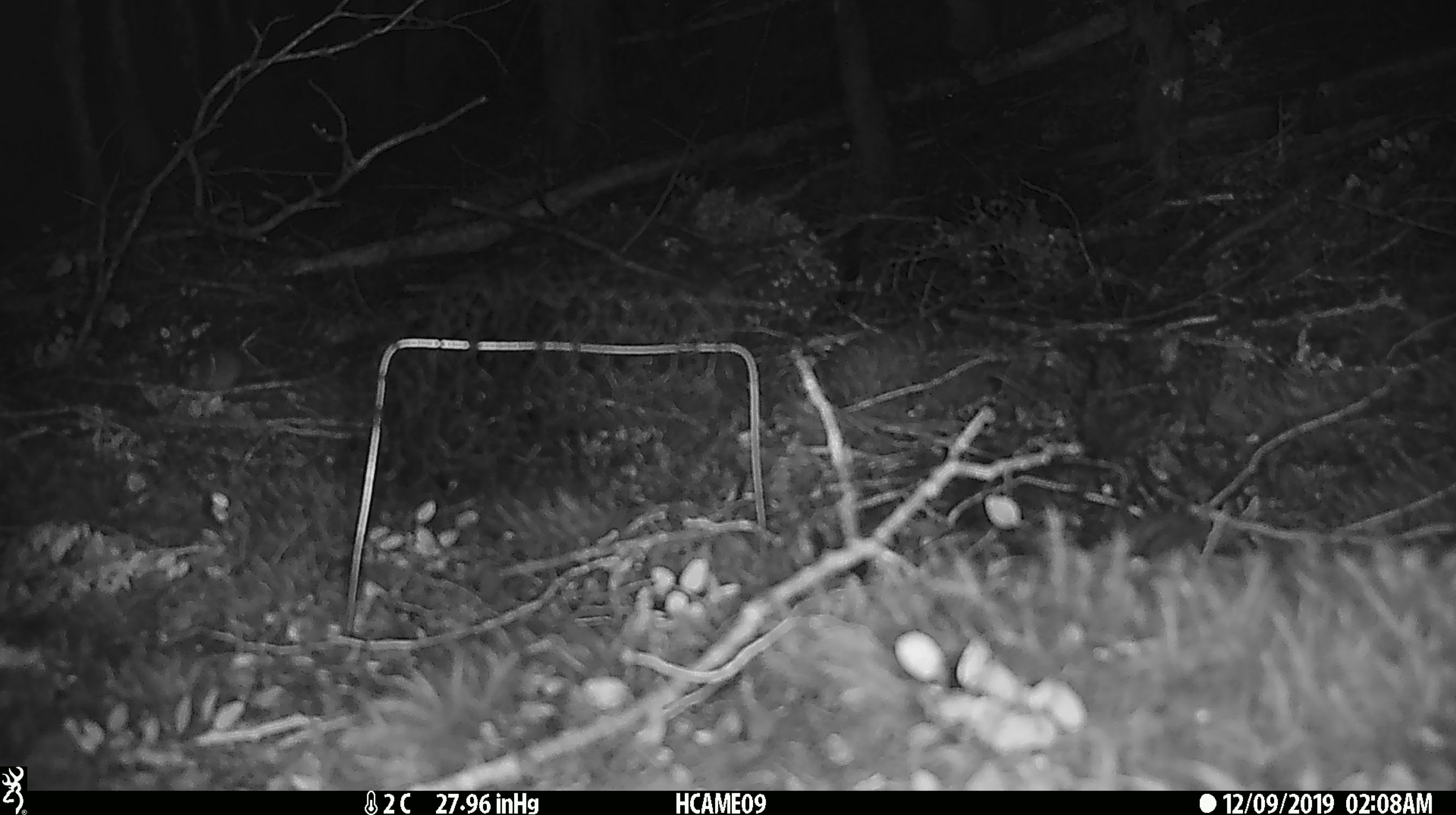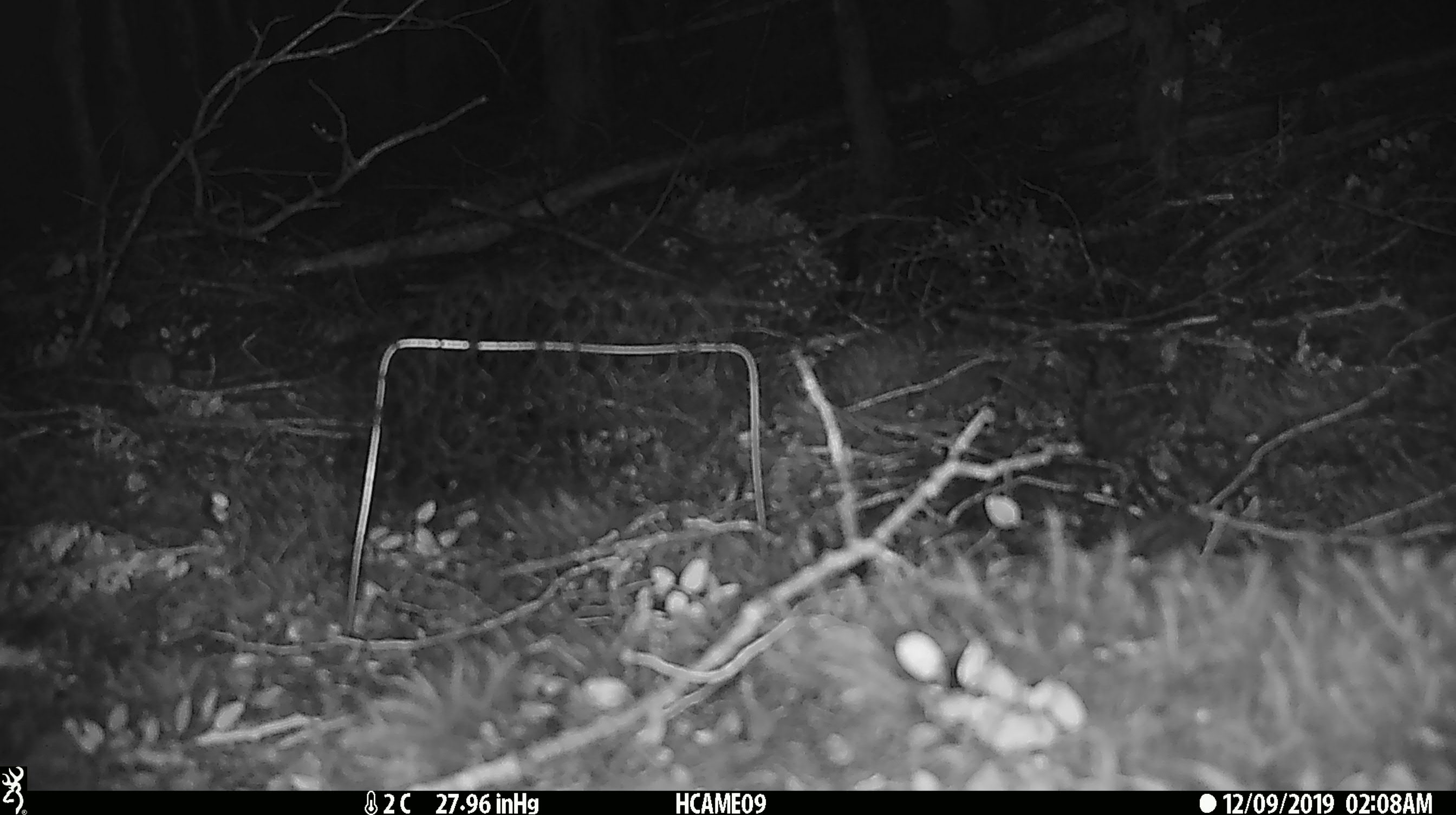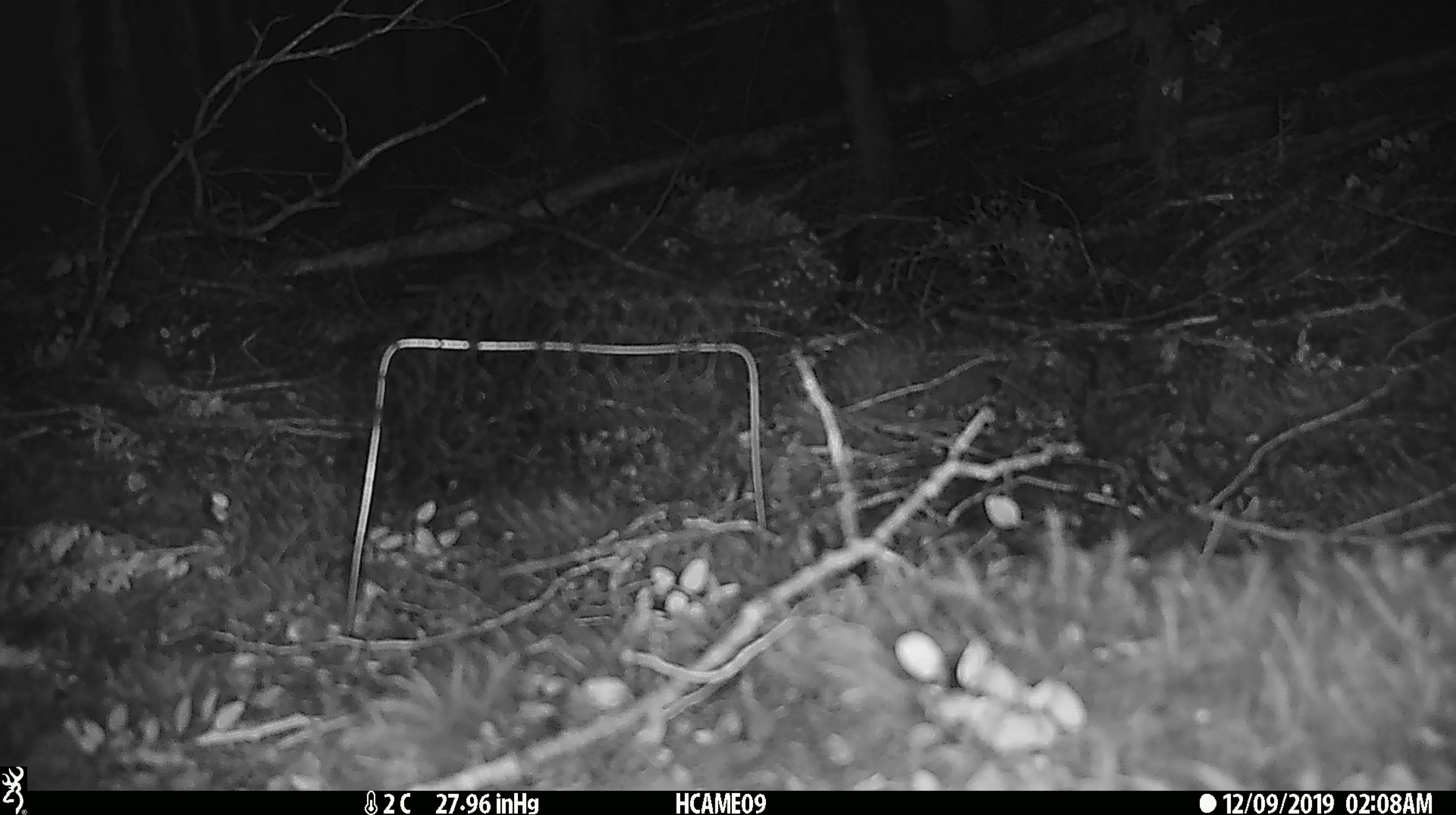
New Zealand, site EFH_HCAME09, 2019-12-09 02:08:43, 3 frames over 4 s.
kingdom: Animalia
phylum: Chordata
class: Mammalia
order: Rodentia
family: Muridae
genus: Mus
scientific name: Mus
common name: mouse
Mouse (Mus).